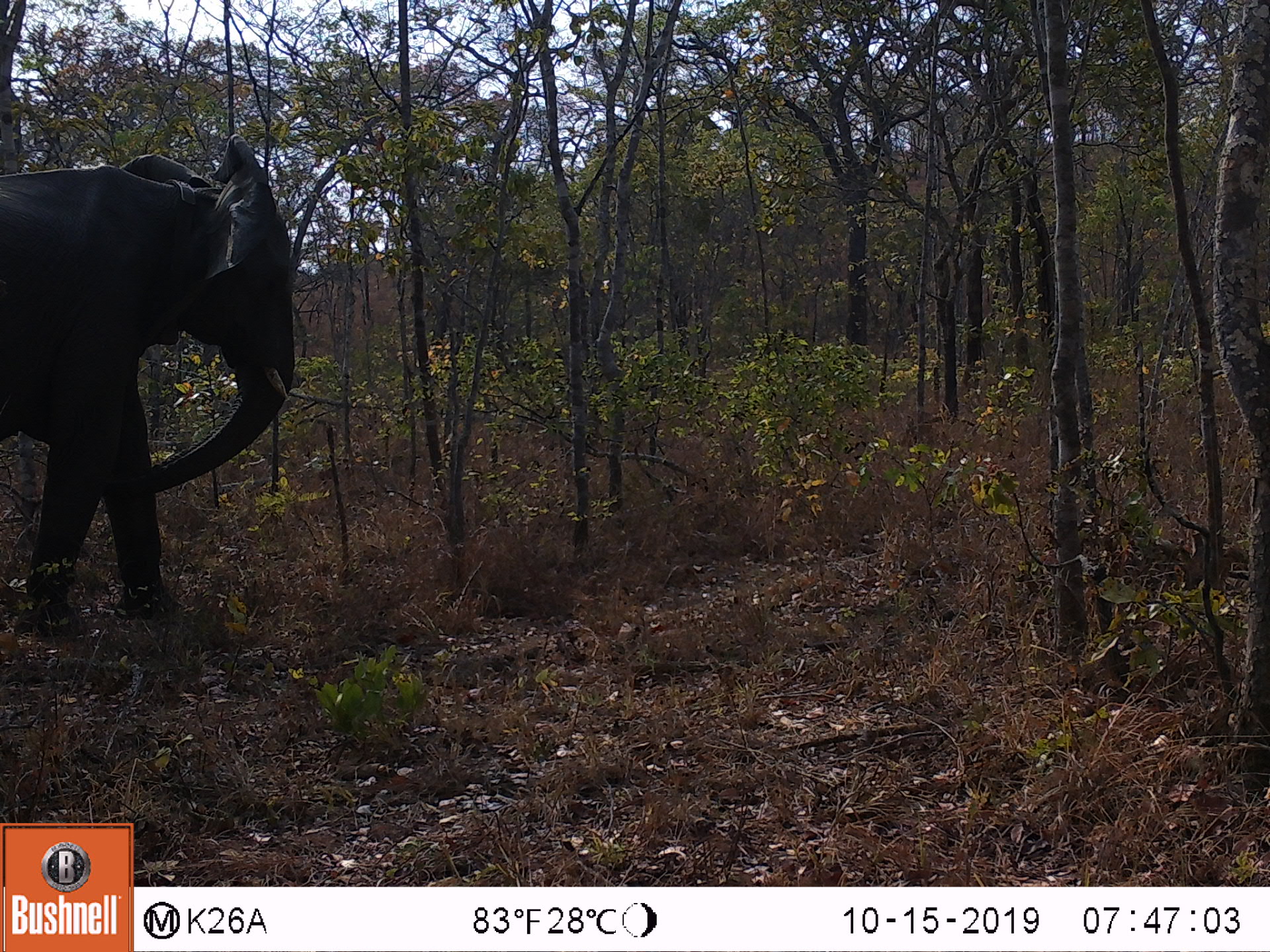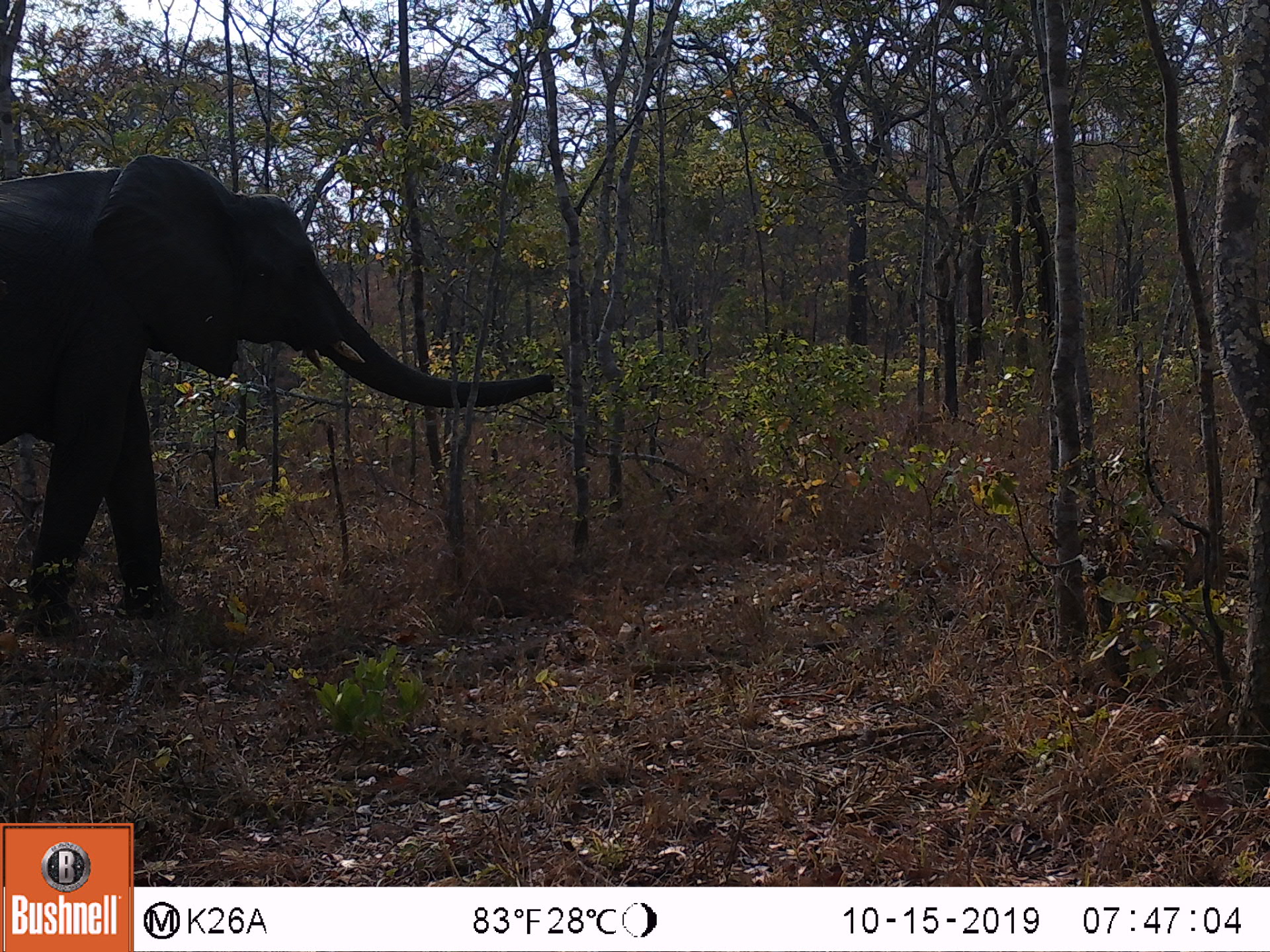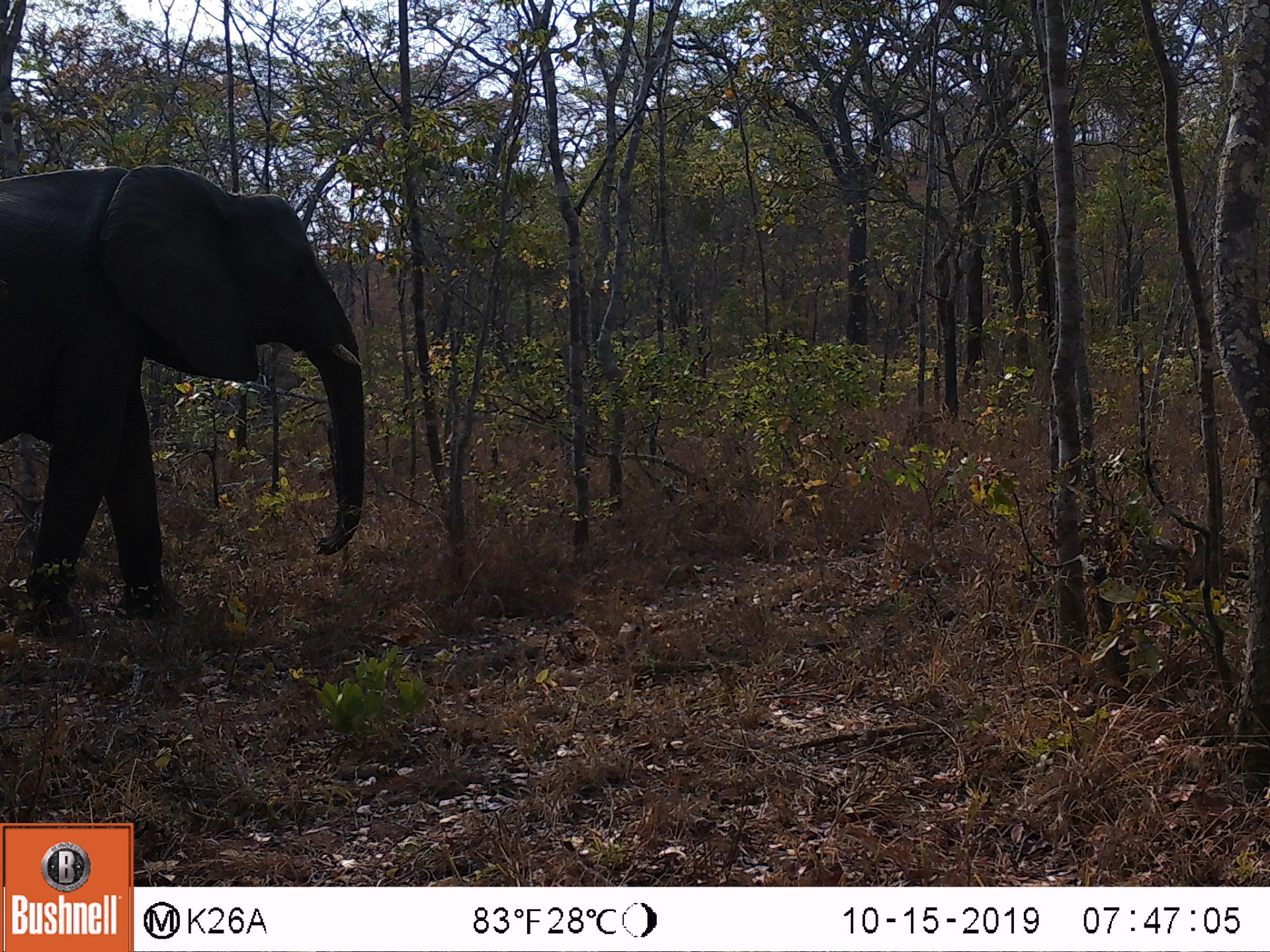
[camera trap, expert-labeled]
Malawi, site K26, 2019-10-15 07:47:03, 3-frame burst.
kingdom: Animalia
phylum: Chordata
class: Mammalia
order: Proboscidea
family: Elephantidae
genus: Loxodonta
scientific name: Loxodonta africana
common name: african savanna elephant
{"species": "african savanna elephant (Loxodonta africana)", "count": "1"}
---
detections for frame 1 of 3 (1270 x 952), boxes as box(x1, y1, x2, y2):
african savanna elephant: box(2, 133, 298, 632)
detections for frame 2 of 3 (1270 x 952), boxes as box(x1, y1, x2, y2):
african savanna elephant: box(0, 156, 556, 633)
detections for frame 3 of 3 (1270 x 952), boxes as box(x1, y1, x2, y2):
african savanna elephant: box(0, 162, 366, 636)